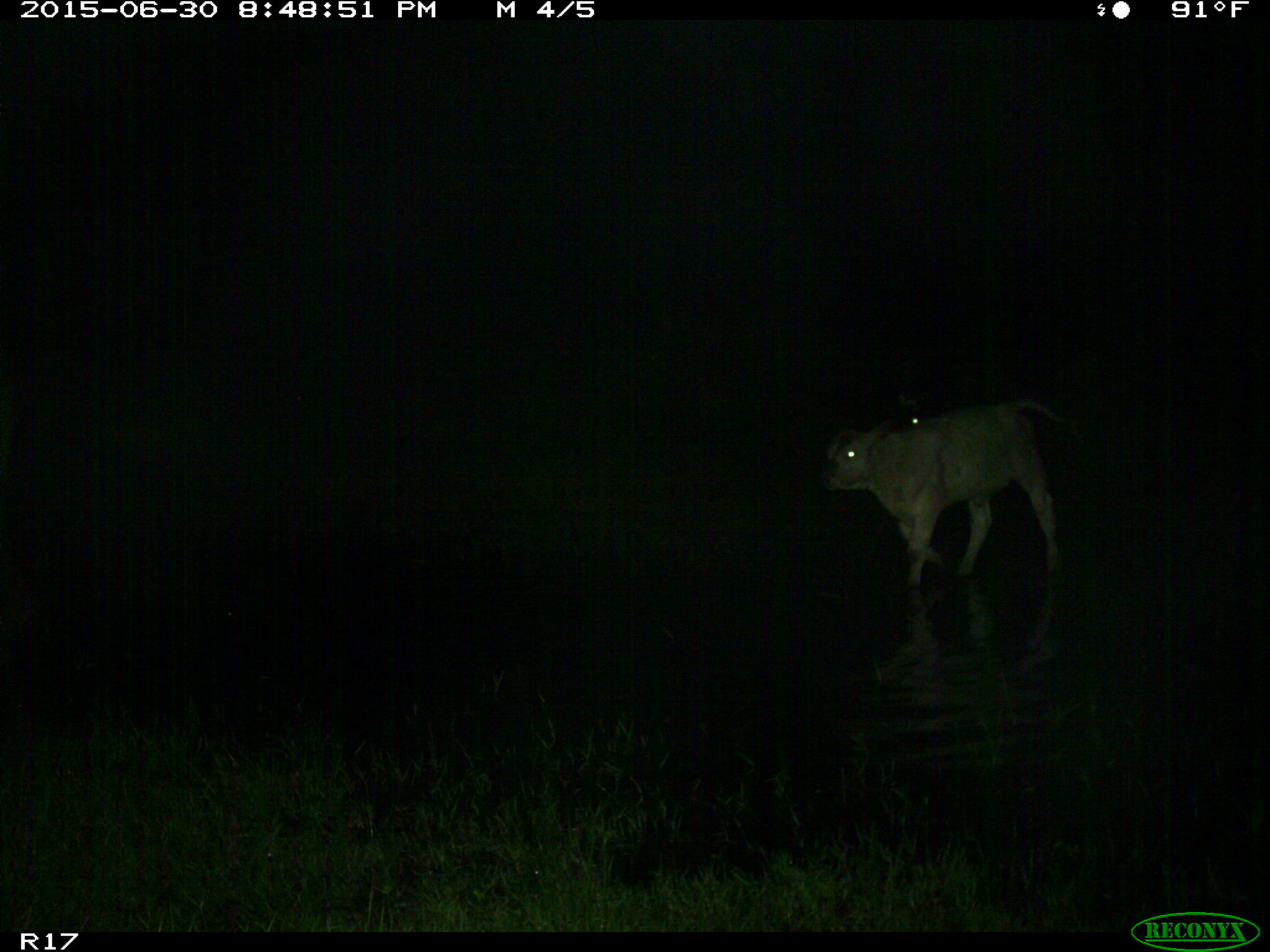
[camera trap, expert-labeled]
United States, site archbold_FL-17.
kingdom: Animalia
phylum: Chordata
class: Mammalia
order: Artiodactyla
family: Bovidae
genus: Bos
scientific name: Bos taurus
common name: domestic cow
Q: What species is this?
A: Bos taurus (domestic cow).